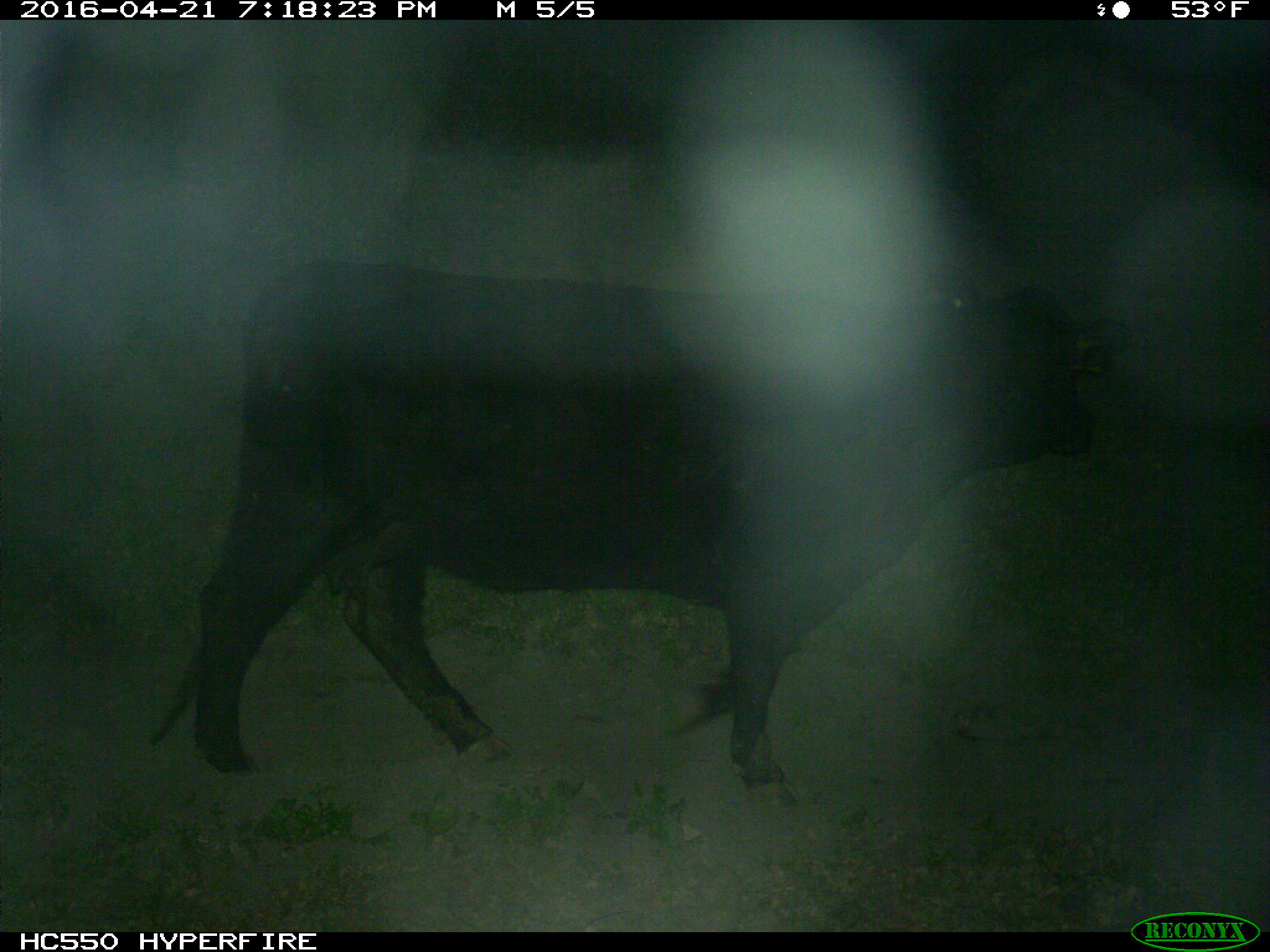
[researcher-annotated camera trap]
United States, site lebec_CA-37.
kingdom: Animalia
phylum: Chordata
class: Mammalia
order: Artiodactyla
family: Bovidae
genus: Bos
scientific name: Bos taurus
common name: domestic cow